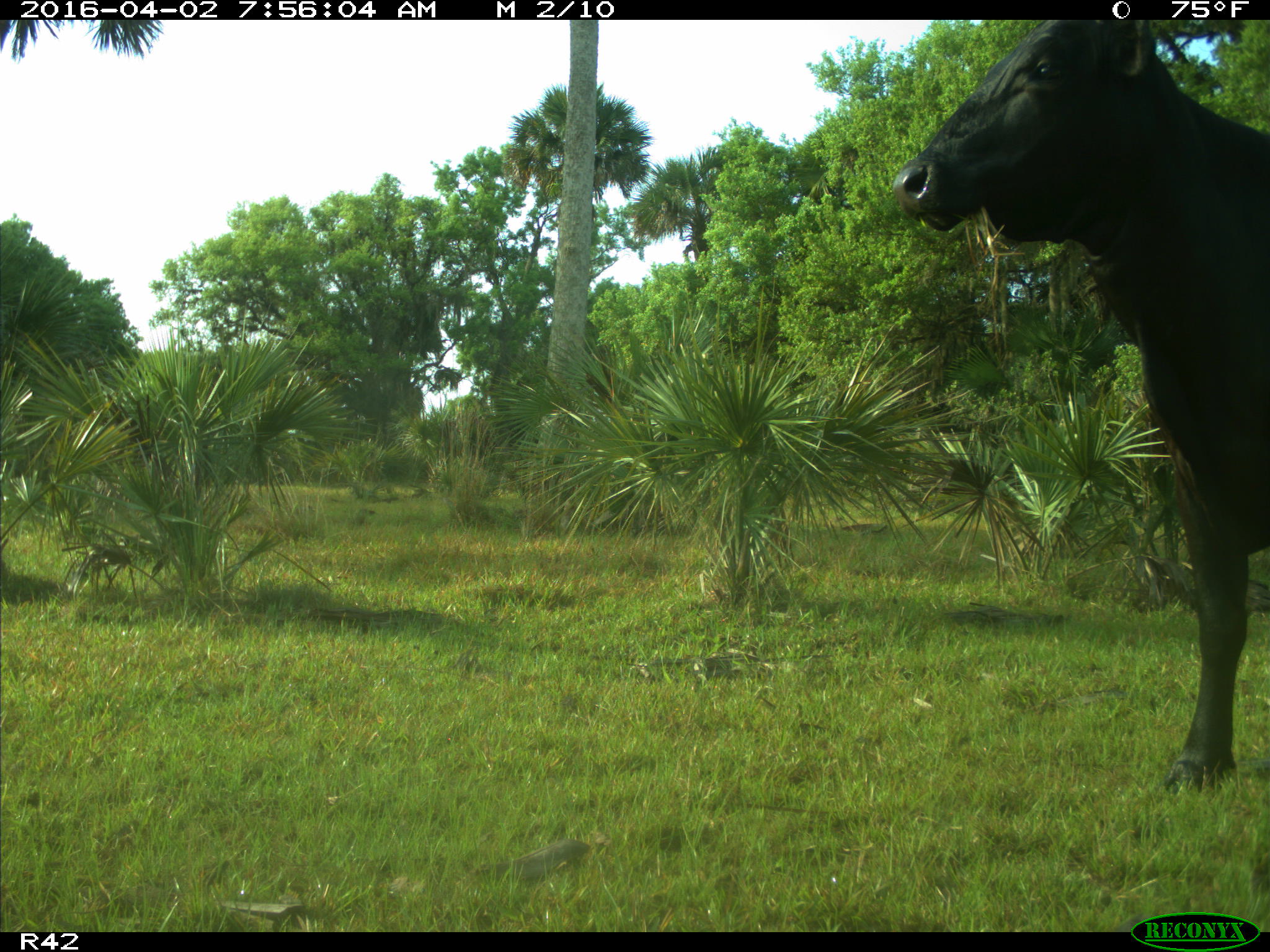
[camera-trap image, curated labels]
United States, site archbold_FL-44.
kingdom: Animalia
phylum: Chordata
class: Mammalia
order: Artiodactyla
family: Bovidae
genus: Bos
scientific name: Bos taurus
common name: domestic cow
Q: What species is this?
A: Bos taurus (domestic cow).